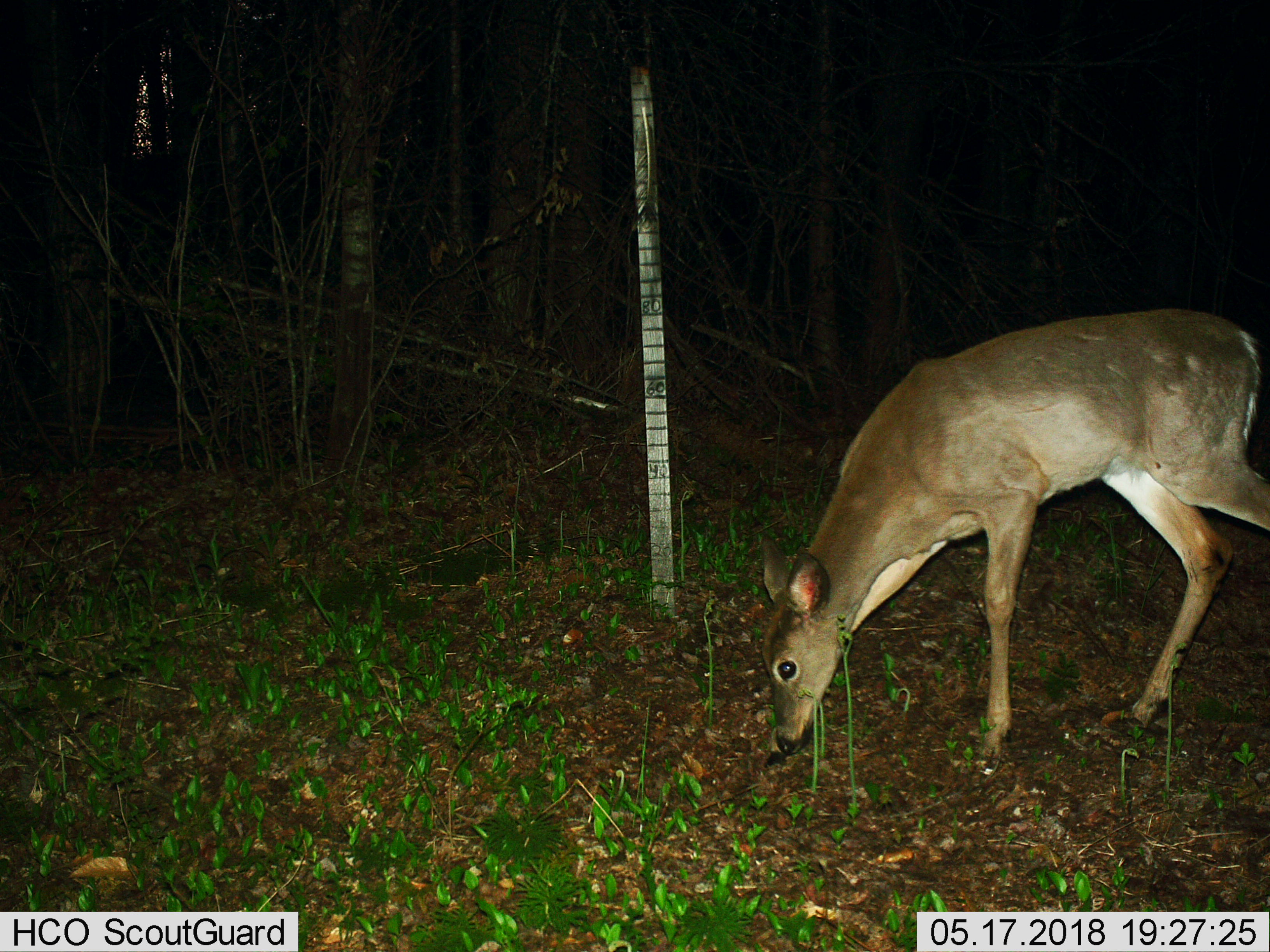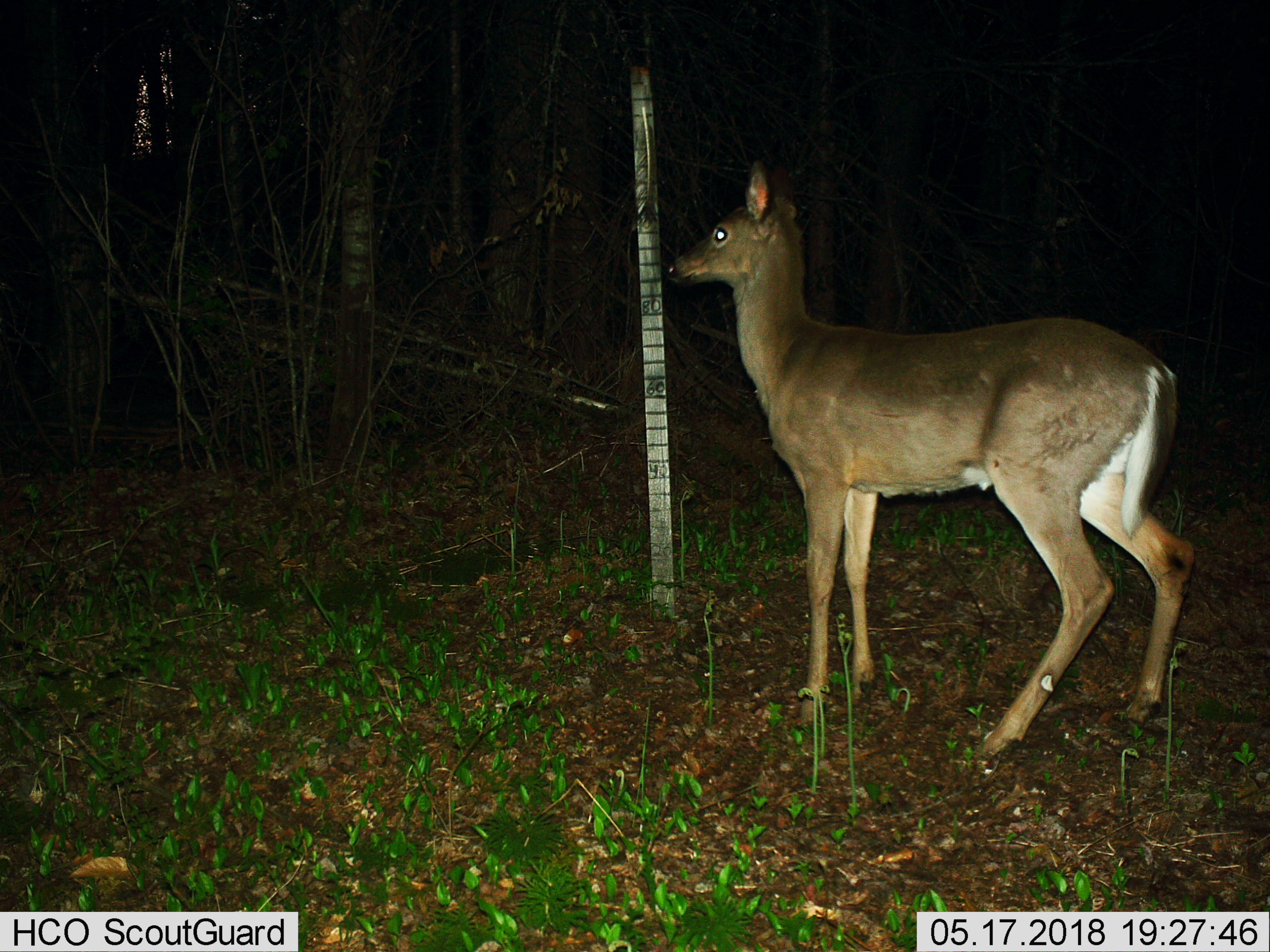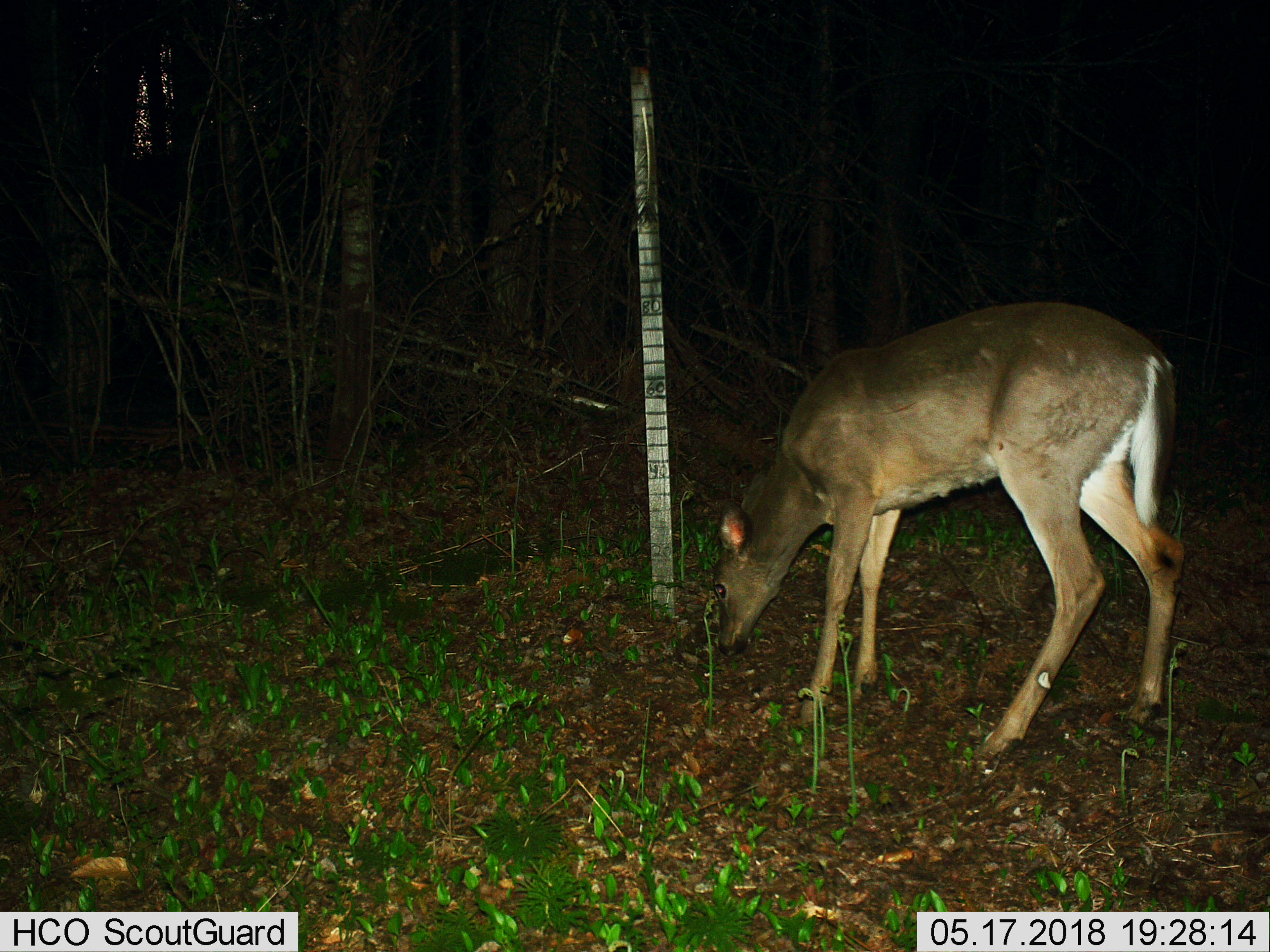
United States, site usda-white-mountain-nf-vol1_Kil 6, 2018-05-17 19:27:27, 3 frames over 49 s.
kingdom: Animalia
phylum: Chordata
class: Mammalia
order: Artiodactyla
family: Cervidae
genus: Odocoileus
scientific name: Odocoileus virginianus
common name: white-tailed deer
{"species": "white-tailed deer (Odocoileus virginianus)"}